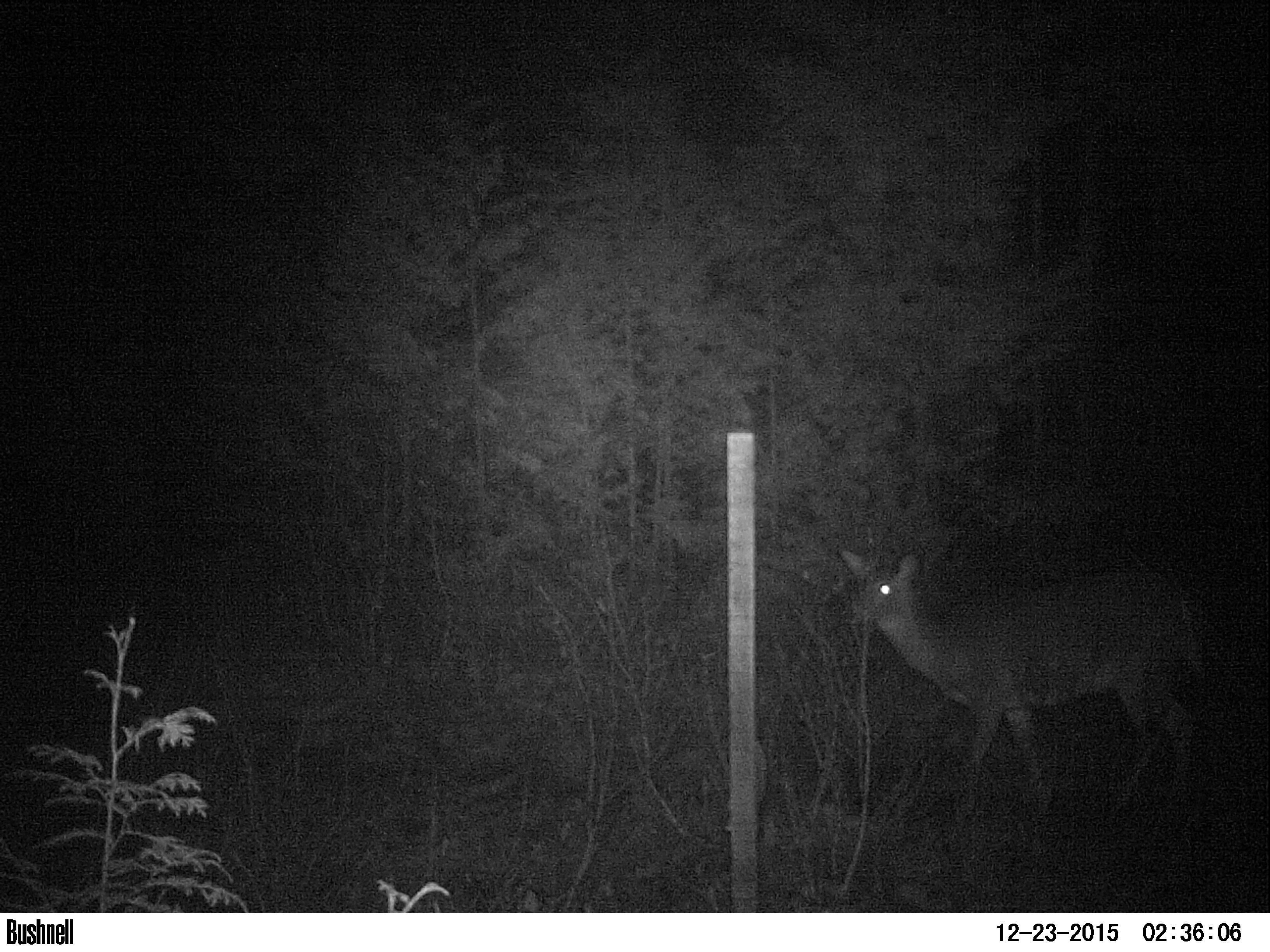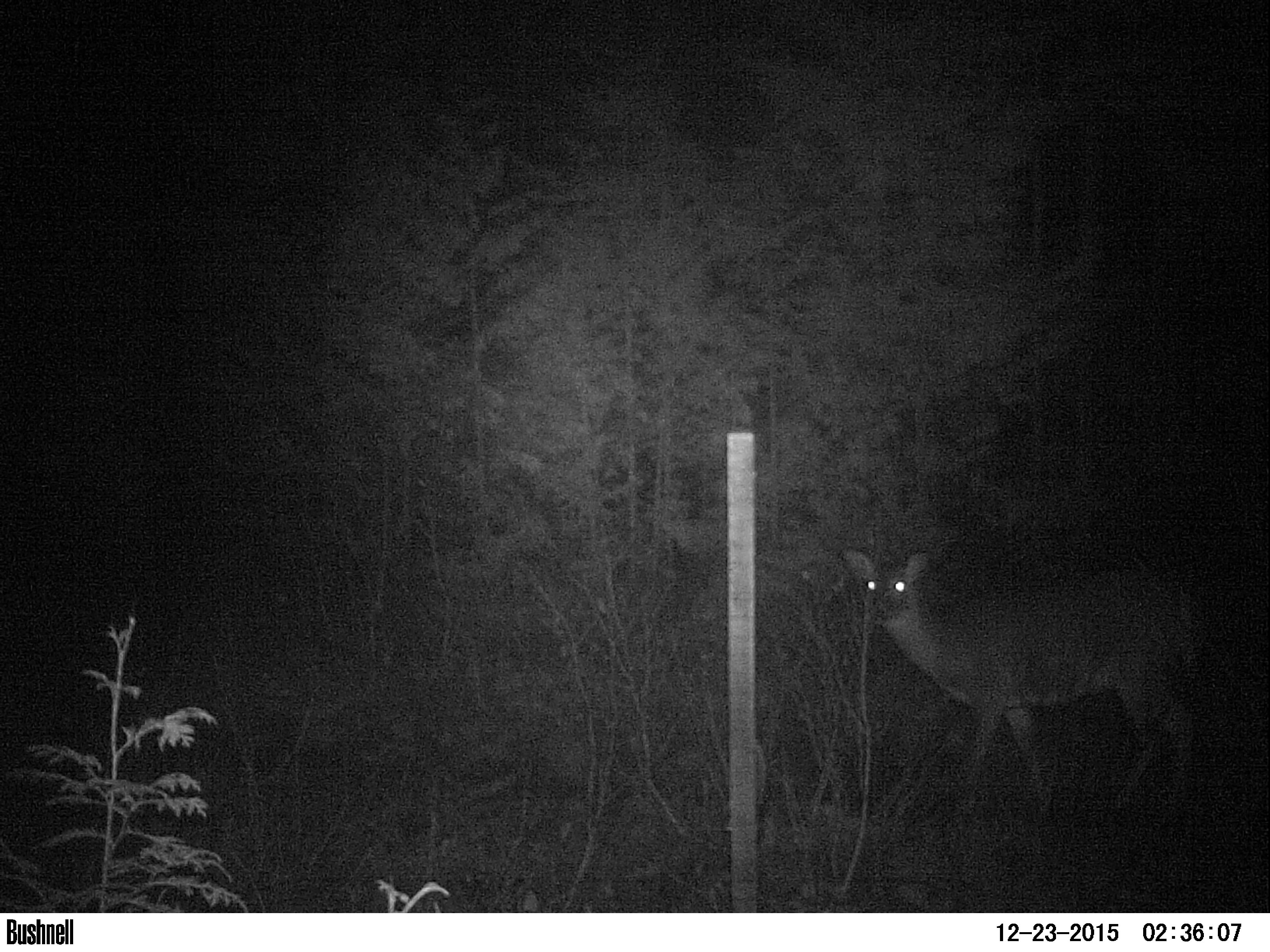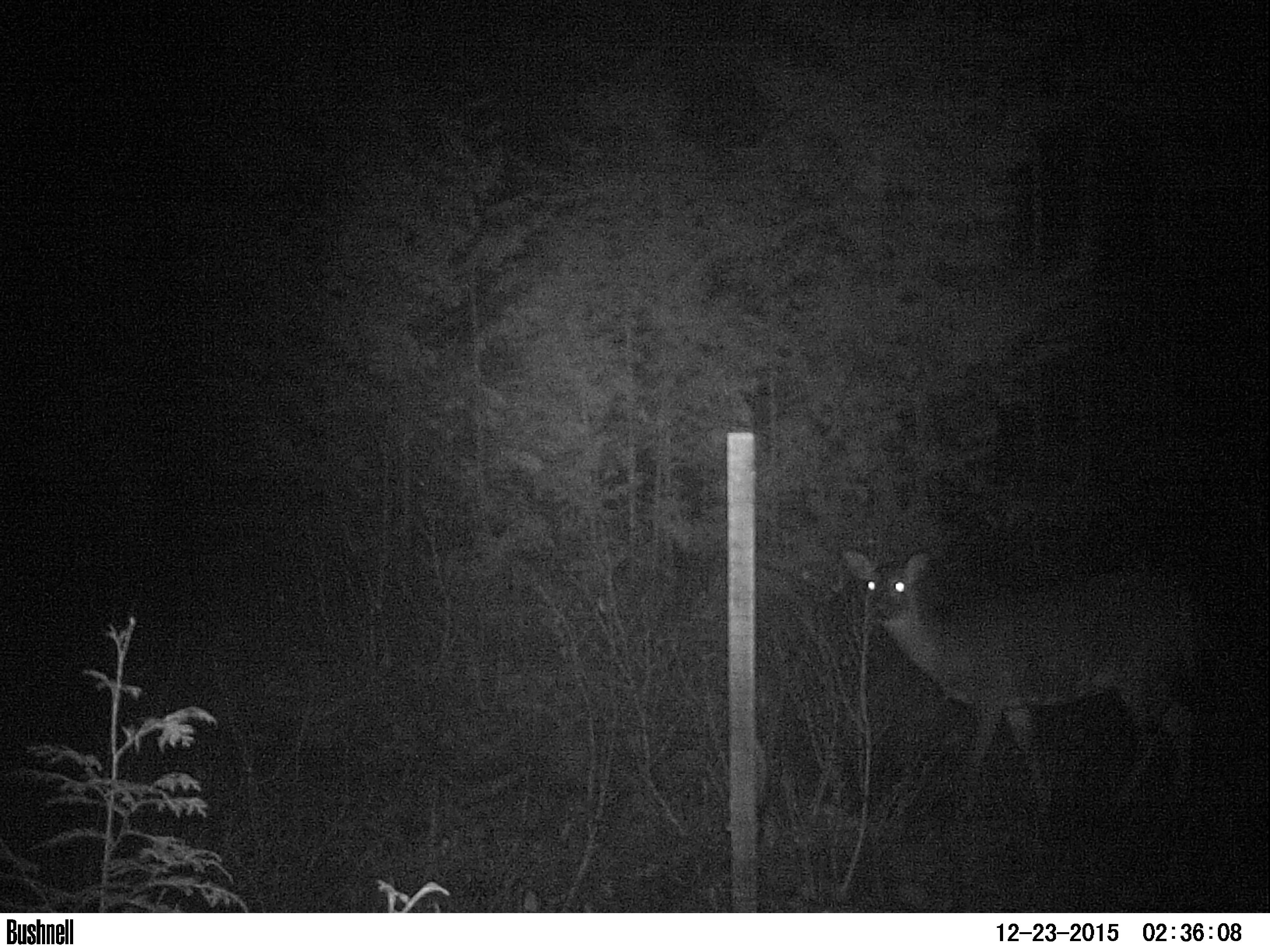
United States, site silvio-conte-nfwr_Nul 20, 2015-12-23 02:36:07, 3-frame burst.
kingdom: Animalia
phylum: Chordata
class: Mammalia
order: Artiodactyla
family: Cervidae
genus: Odocoileus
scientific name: Odocoileus virginianus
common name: white-tailed deer